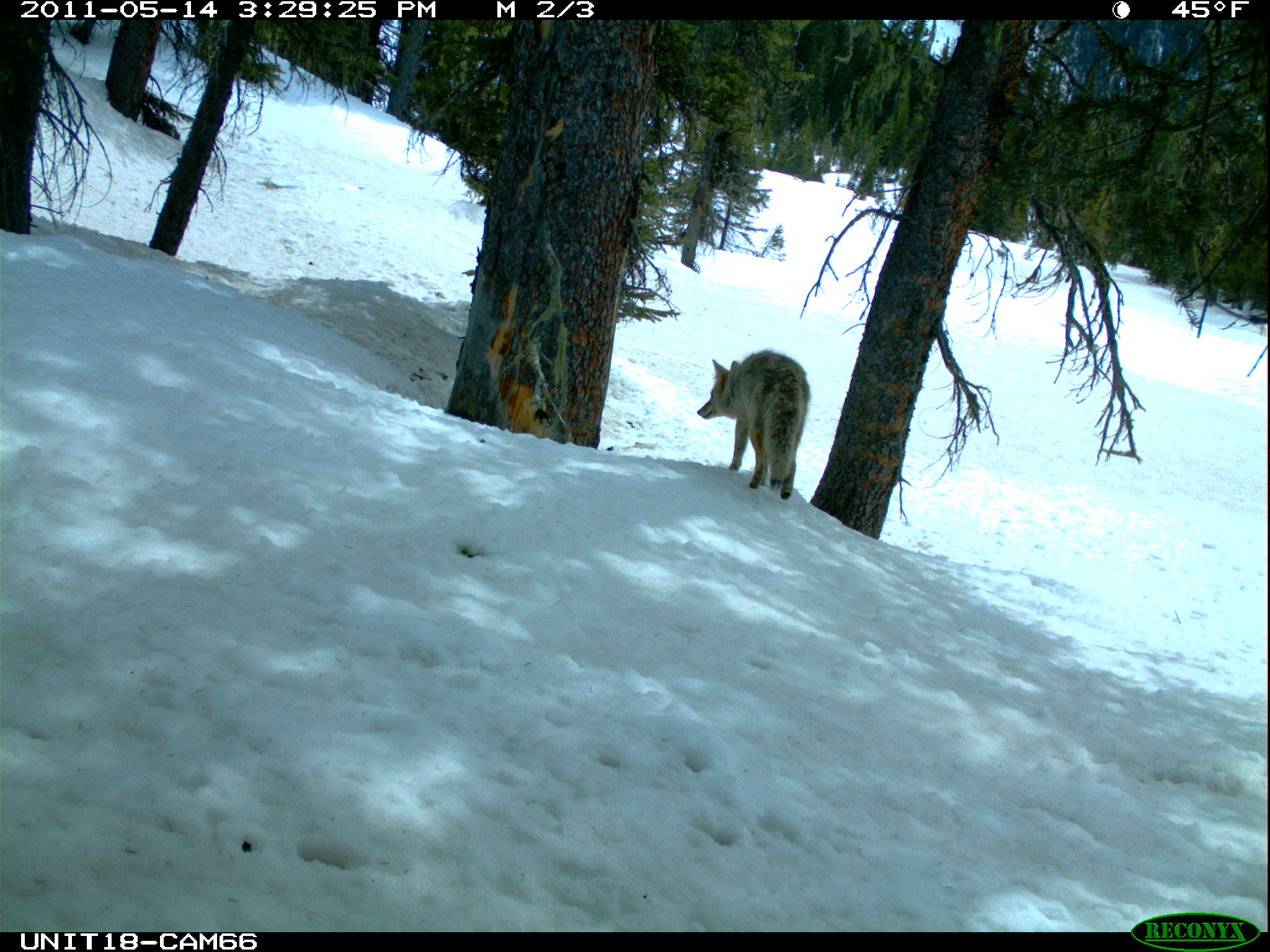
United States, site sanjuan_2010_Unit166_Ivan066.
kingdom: Animalia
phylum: Chordata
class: Mammalia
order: Carnivora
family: Canidae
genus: Canis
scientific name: Canis latrans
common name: coyote